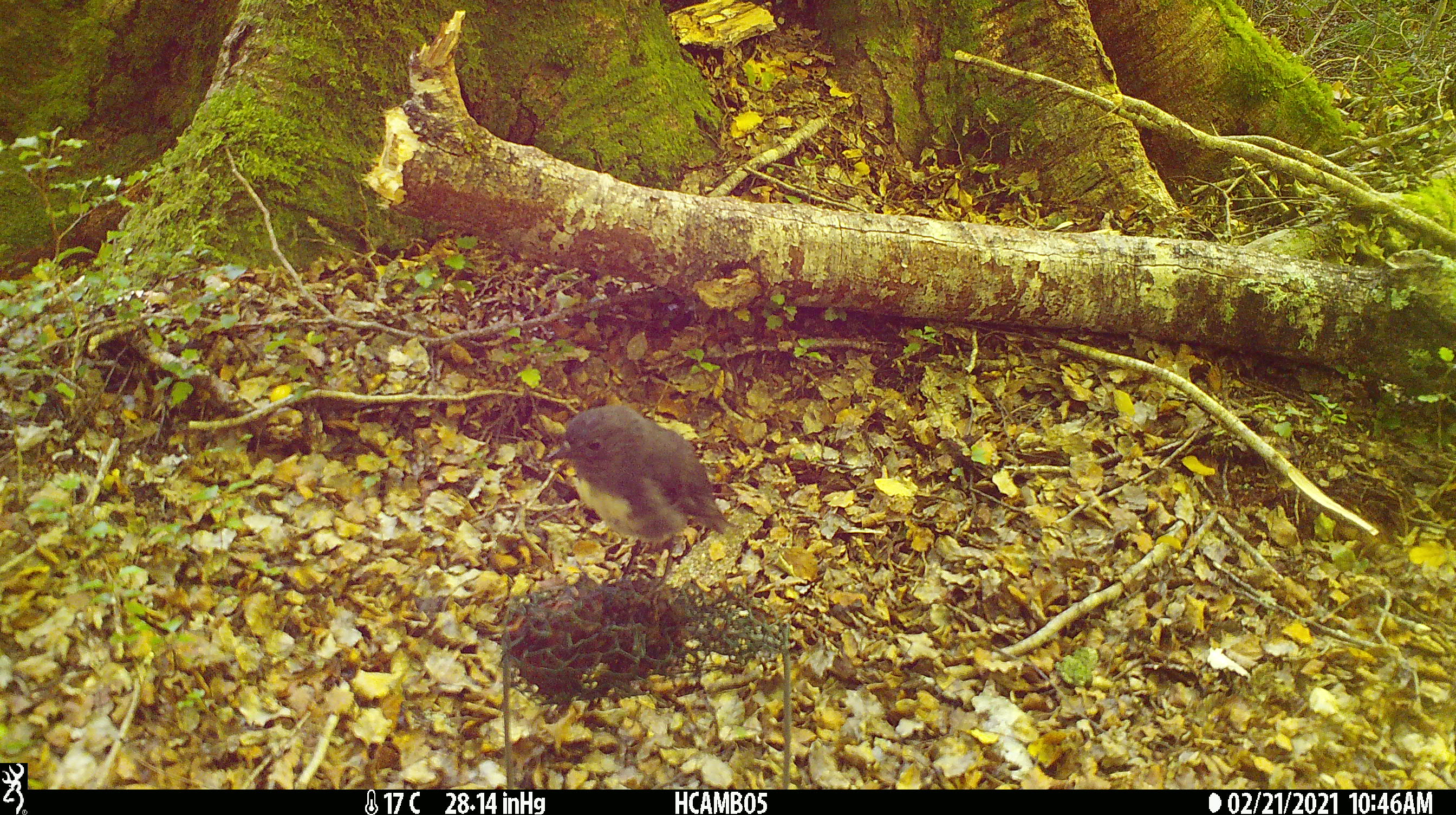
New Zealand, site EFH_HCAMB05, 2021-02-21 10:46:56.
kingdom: Animalia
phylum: Chordata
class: Aves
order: Passeriformes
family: Petroicidae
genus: Petroica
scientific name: Petroica australis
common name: new zealand robin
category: robin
Robin (new zealand robin) (Petroica australis).